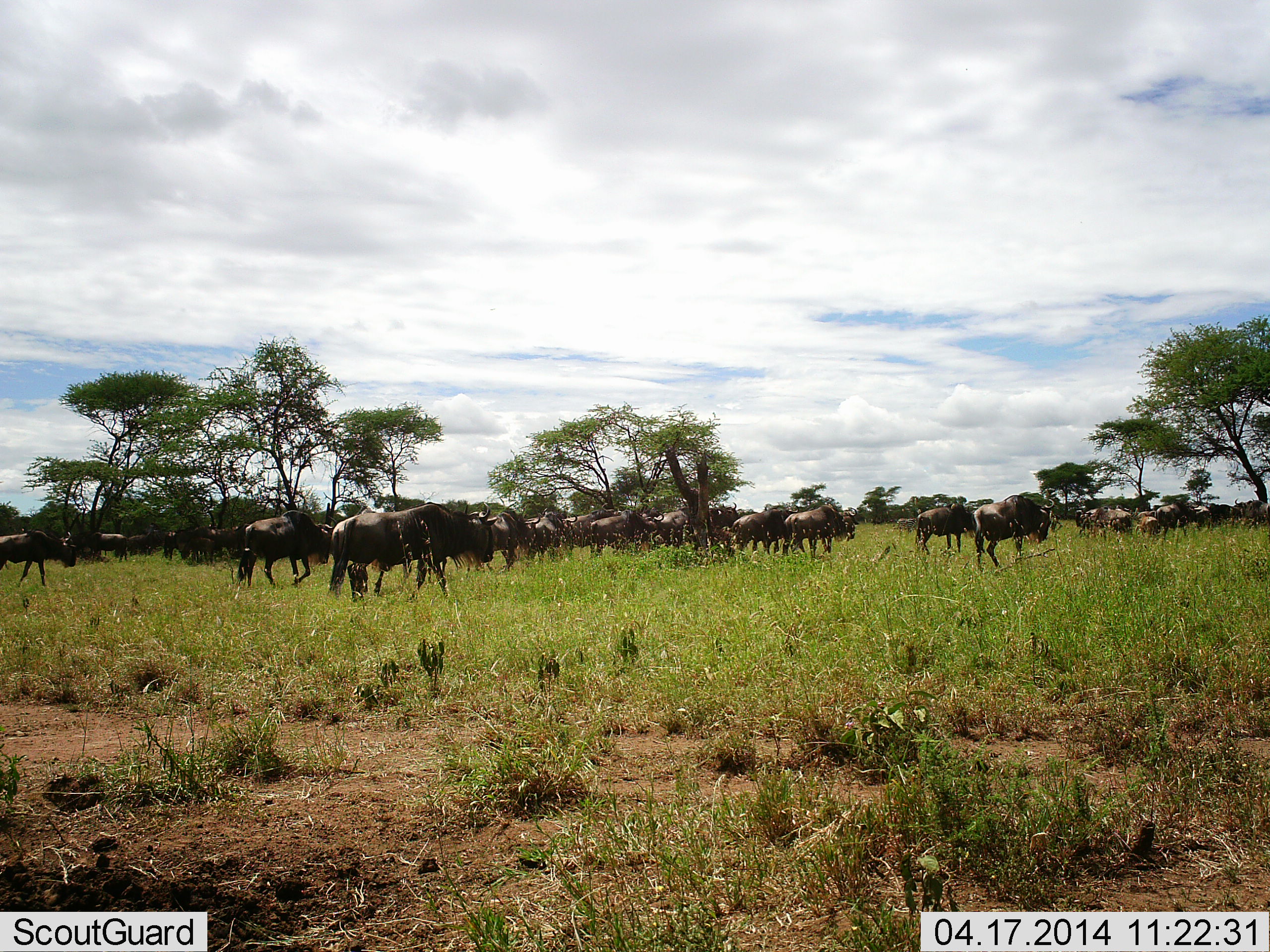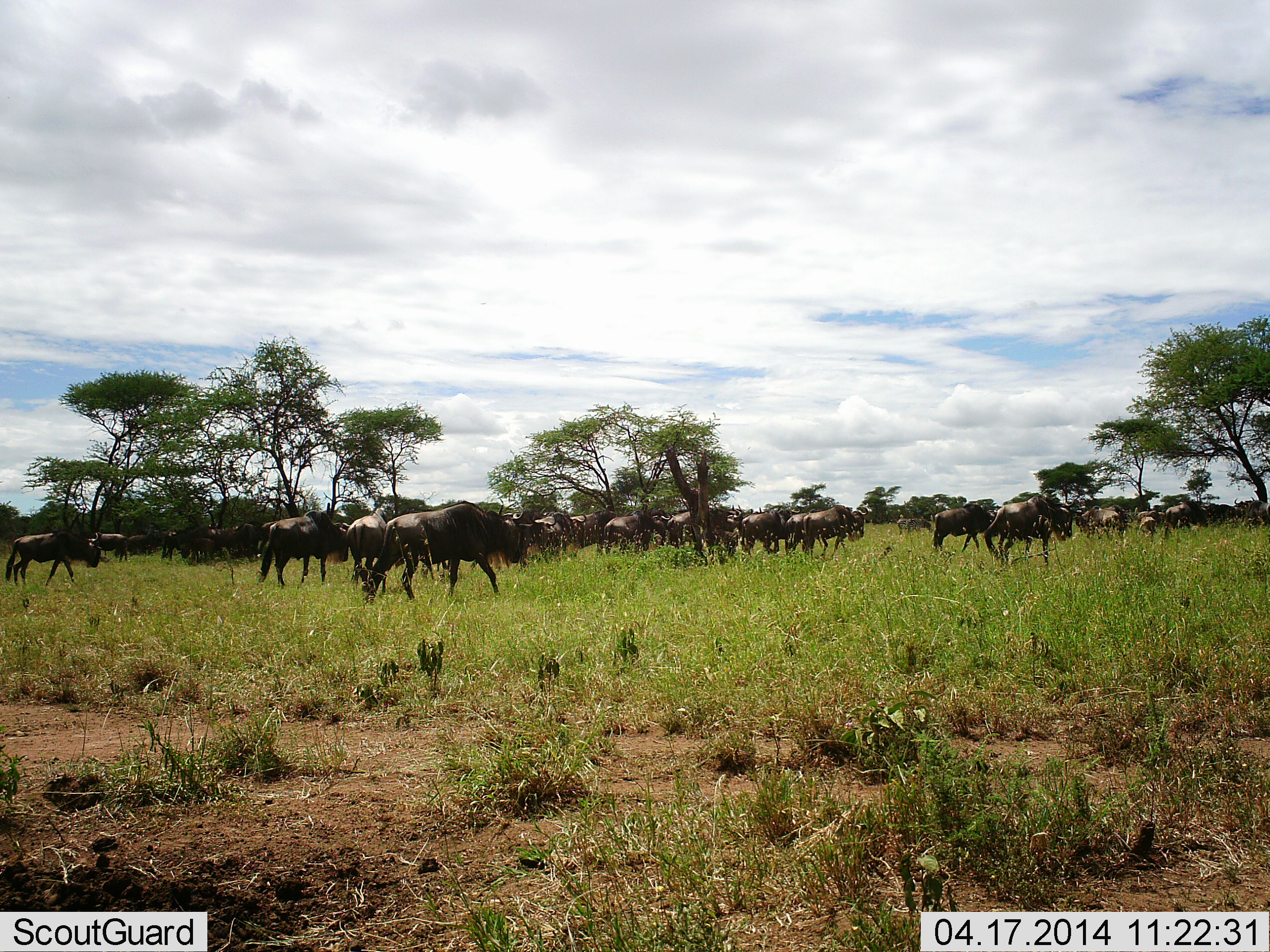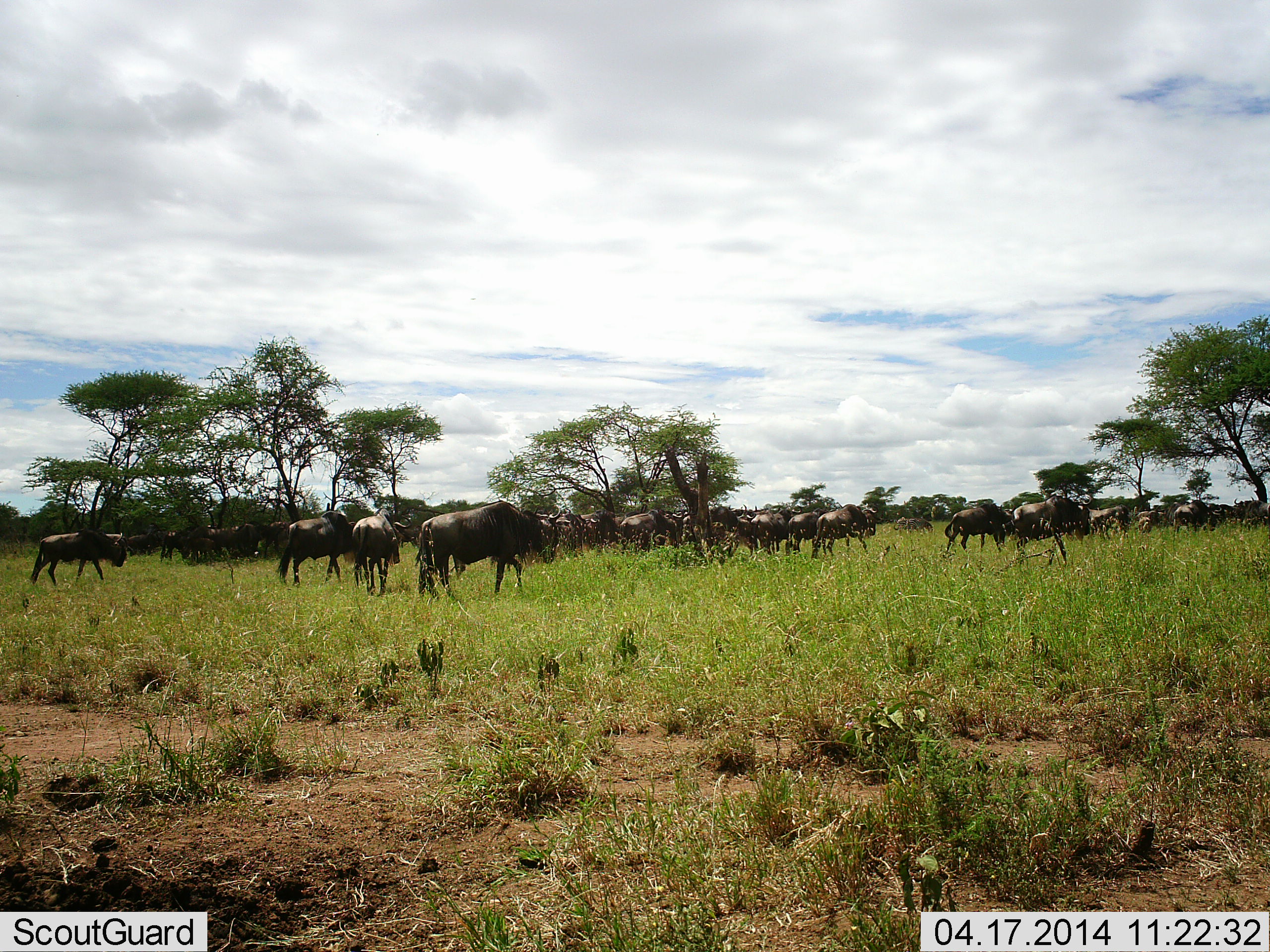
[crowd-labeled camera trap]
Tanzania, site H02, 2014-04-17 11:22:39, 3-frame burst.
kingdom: Animalia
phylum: Chordata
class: Mammalia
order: Artiodactyla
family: Bovidae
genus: Connochaetes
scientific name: Connochaetes taurinus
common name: blue wildebeest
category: wildebeest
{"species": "wildebeest (blue wildebeest) (Connochaetes taurinus)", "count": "11-50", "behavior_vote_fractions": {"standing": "0%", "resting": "0%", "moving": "100%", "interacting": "0%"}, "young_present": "0%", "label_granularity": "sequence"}